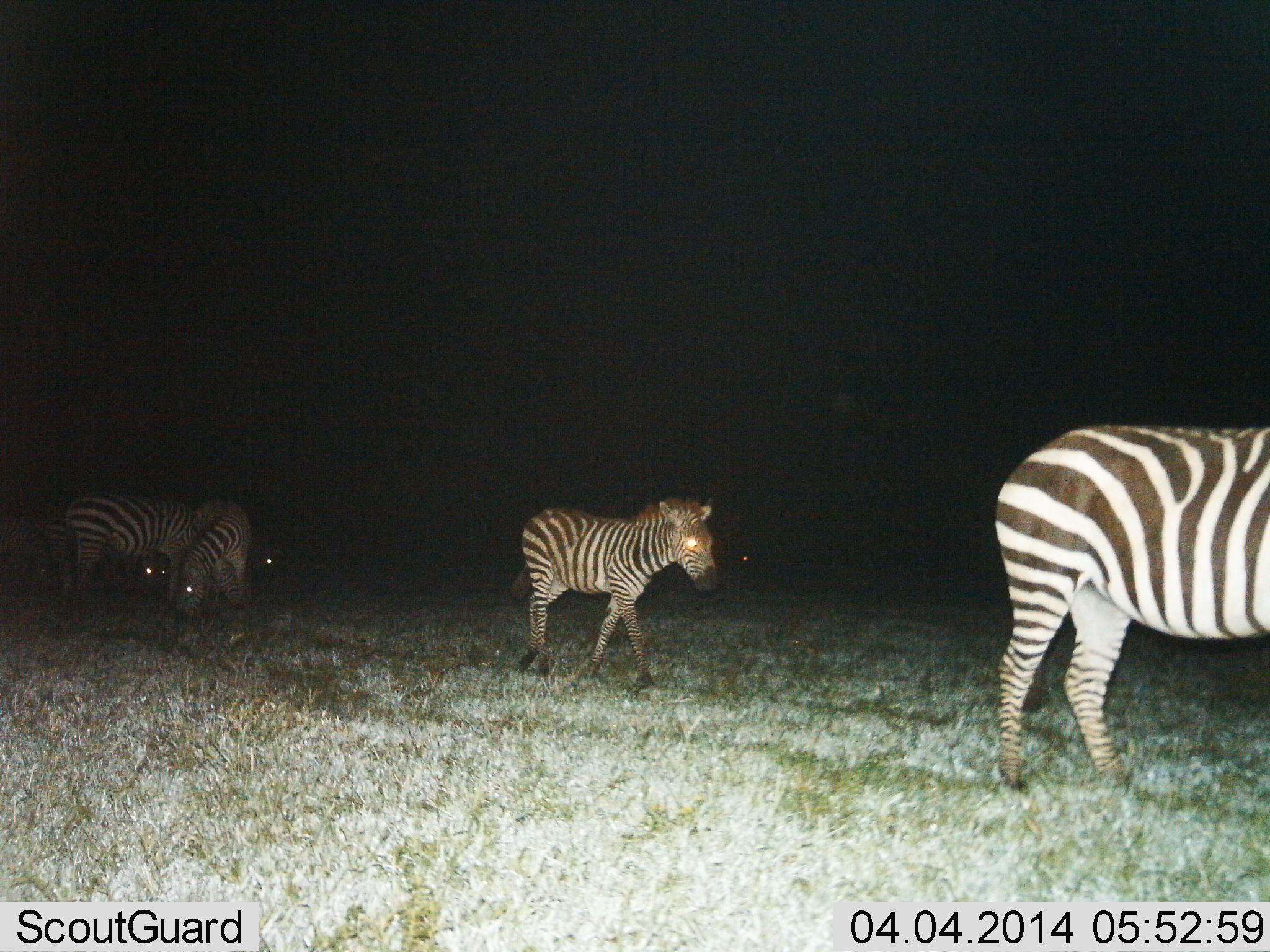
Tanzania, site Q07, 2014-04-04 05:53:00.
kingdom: Animalia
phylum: Chordata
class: Mammalia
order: Perissodactyla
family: Equidae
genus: Equus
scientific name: Equus quagga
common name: plains zebra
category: zebra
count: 7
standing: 30%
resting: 0%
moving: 100%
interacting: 0%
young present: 40%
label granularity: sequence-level